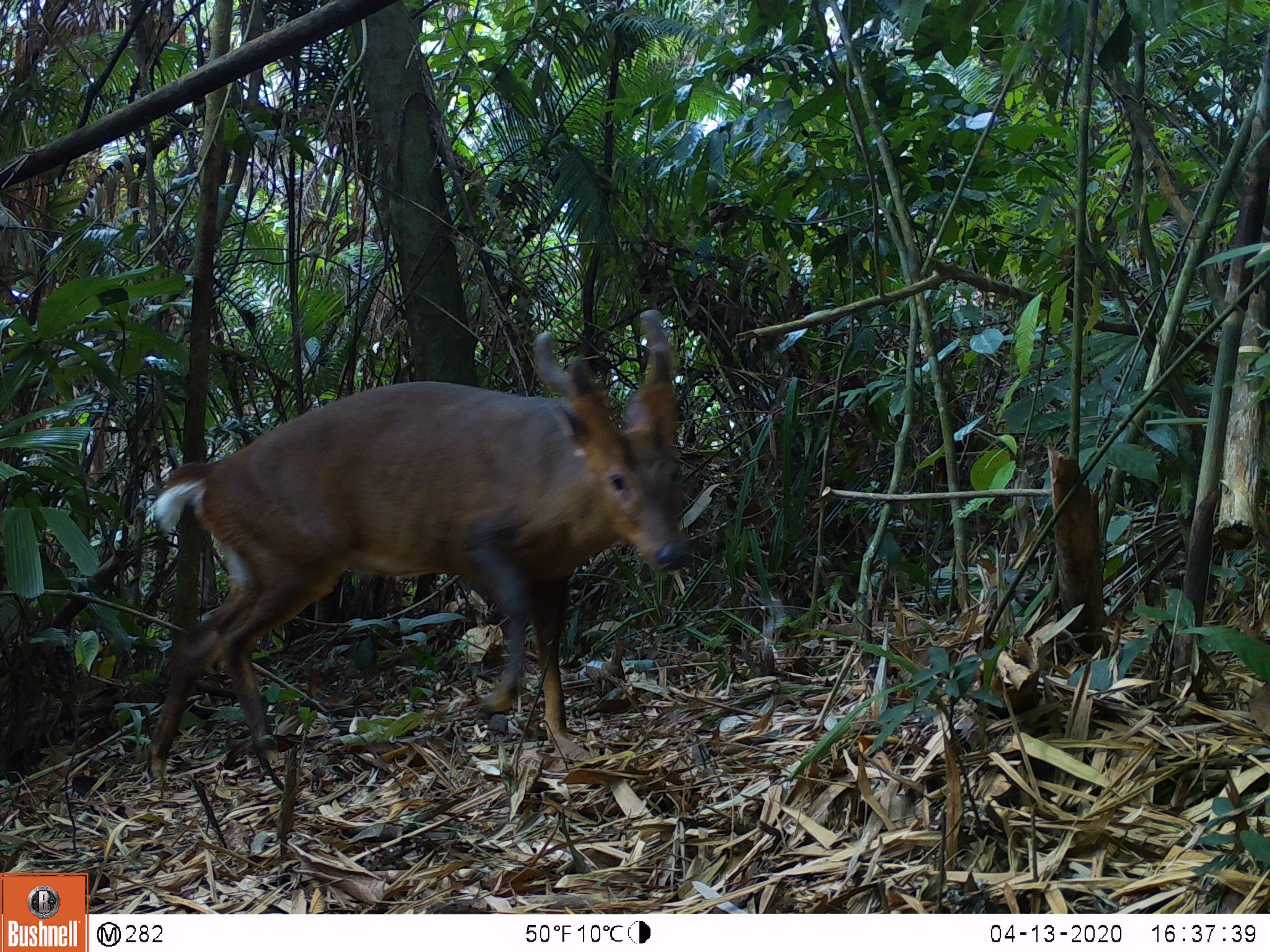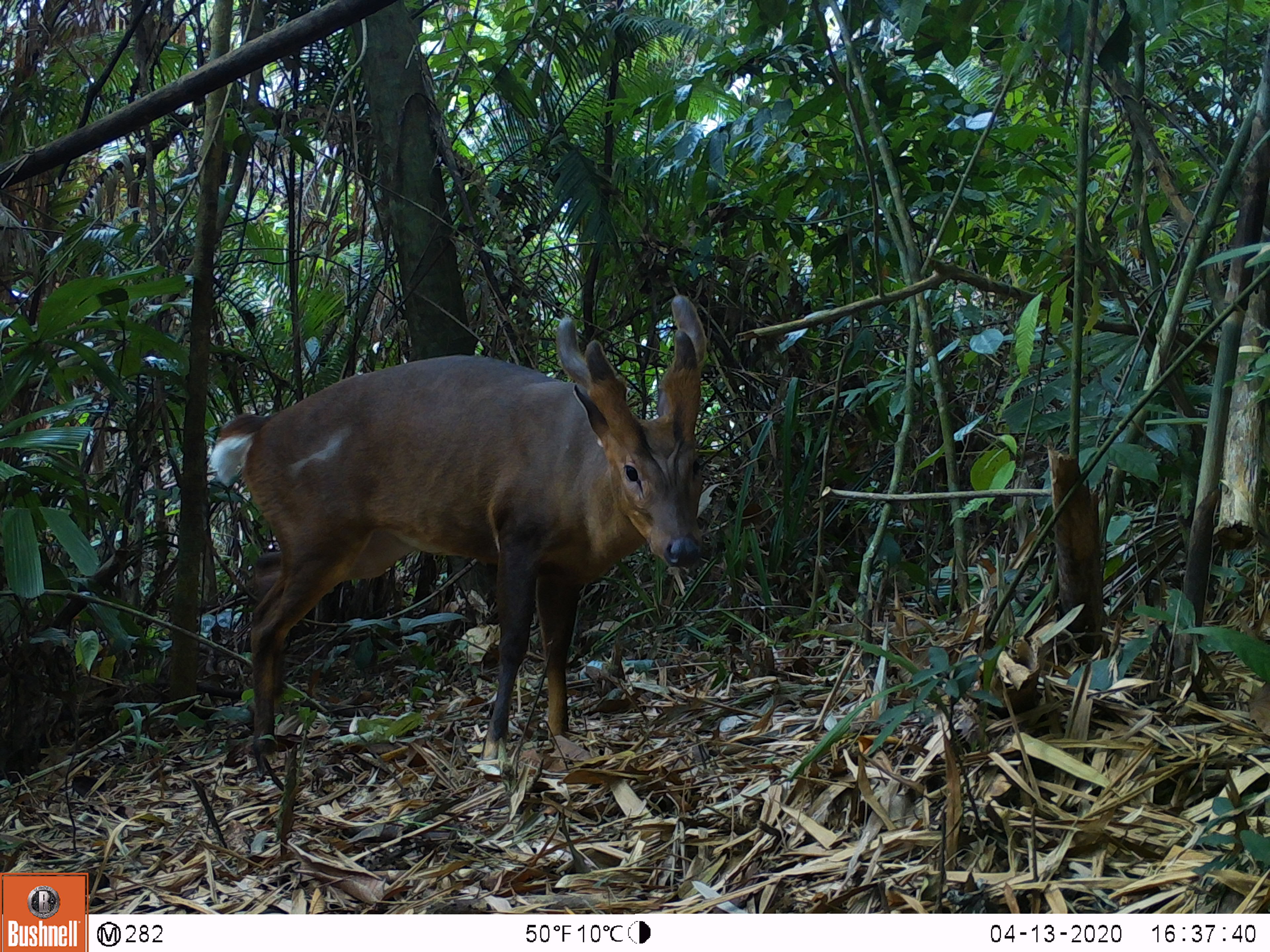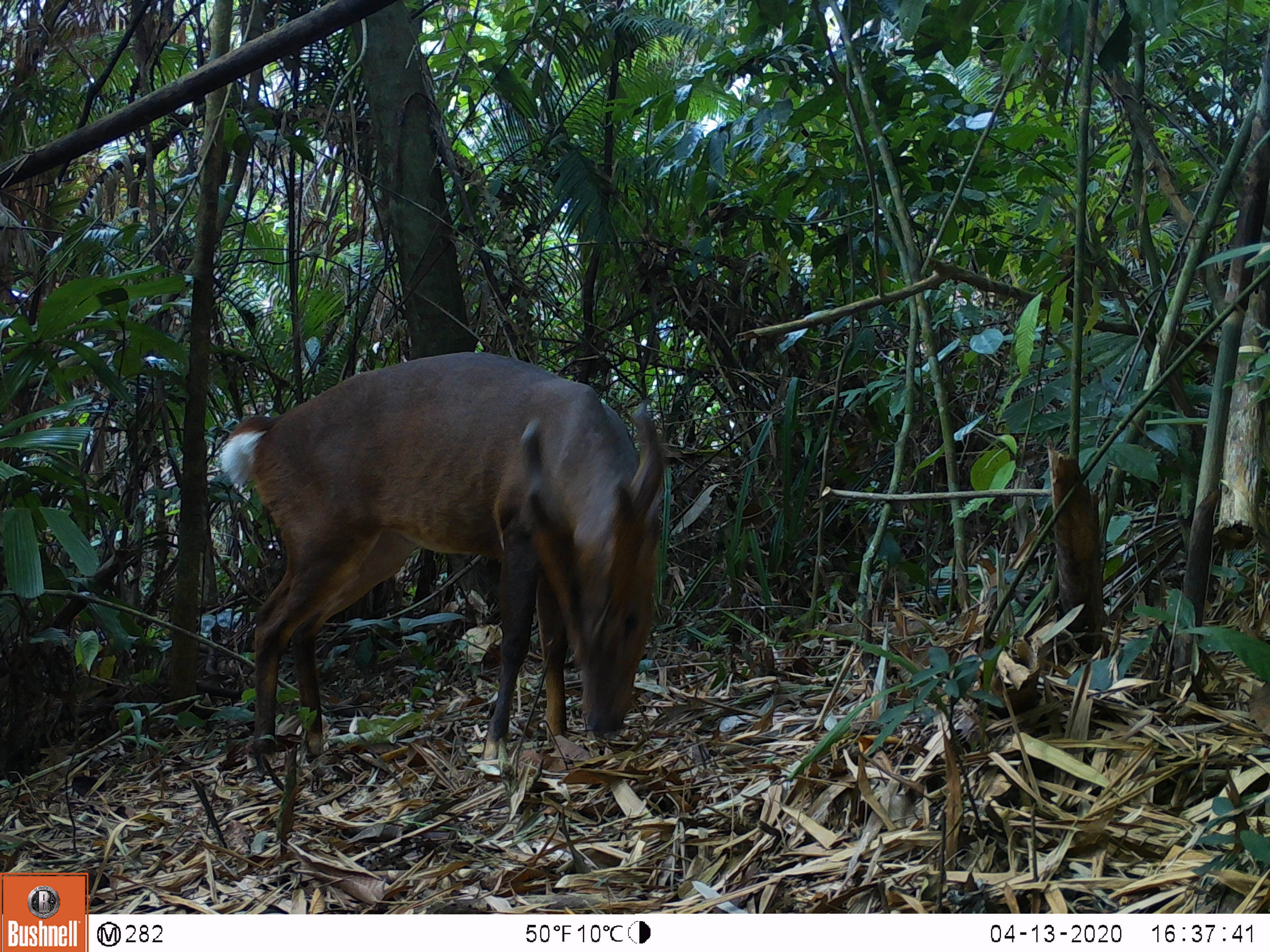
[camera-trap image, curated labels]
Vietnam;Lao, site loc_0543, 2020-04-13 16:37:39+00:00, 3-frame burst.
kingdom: Animalia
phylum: Chordata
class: Mammalia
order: Artiodactyla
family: Cervidae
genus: Muntiacus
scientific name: Muntiacus vuquangensis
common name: large-antlered muntjac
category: large antlered muntjac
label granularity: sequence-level